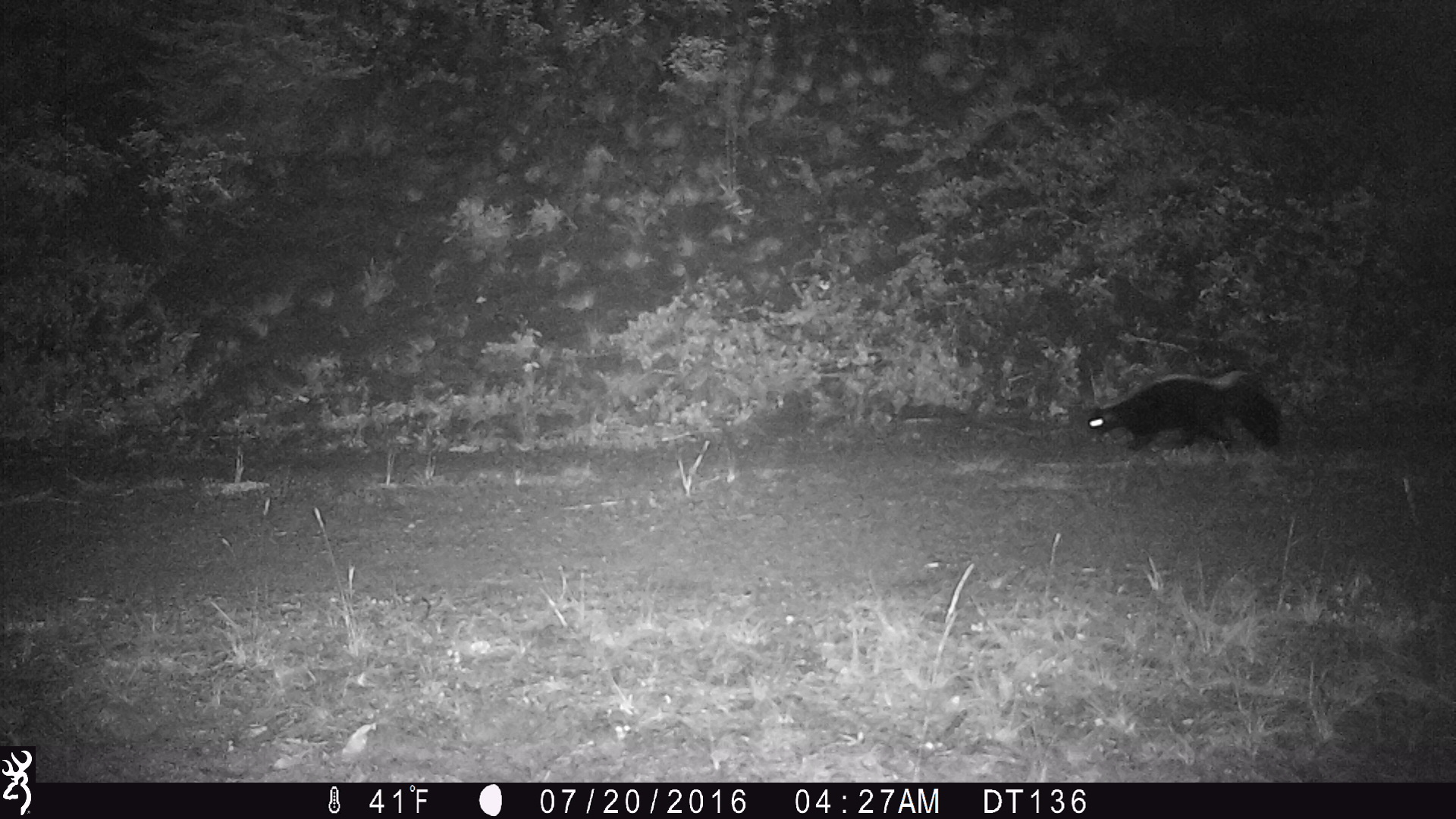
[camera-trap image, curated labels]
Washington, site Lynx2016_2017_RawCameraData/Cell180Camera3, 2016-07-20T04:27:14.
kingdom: Animalia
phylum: Chordata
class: Mammalia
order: Carnivora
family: Mephitidae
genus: Mephitis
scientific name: Mephitis mephitis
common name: striped skunk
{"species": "Mephitis mephitis (striped skunk)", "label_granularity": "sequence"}